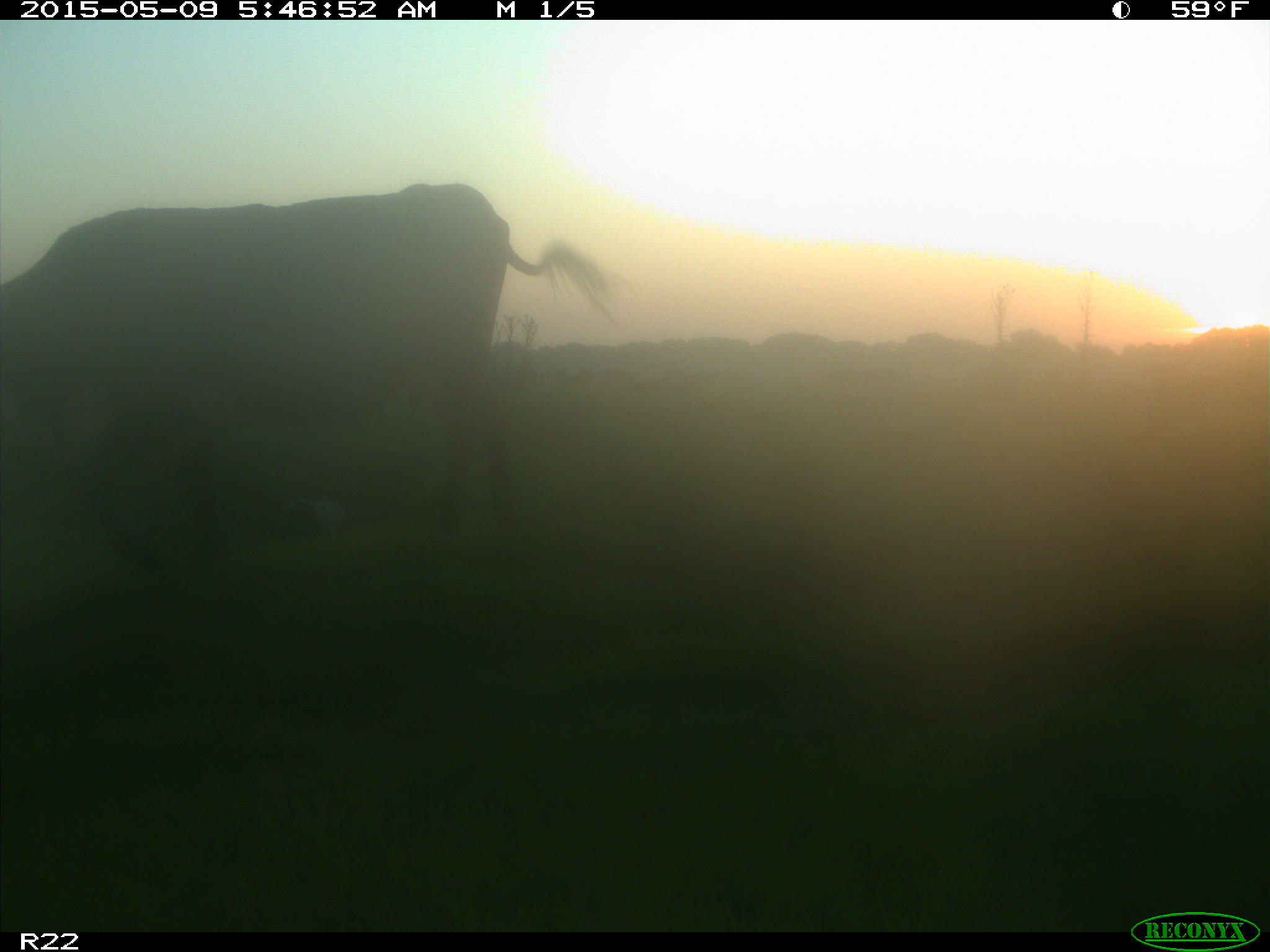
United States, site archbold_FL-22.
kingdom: Animalia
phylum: Chordata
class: Mammalia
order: Artiodactyla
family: Bovidae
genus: Bos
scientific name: Bos taurus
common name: domestic cow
Bos taurus (domestic cow).